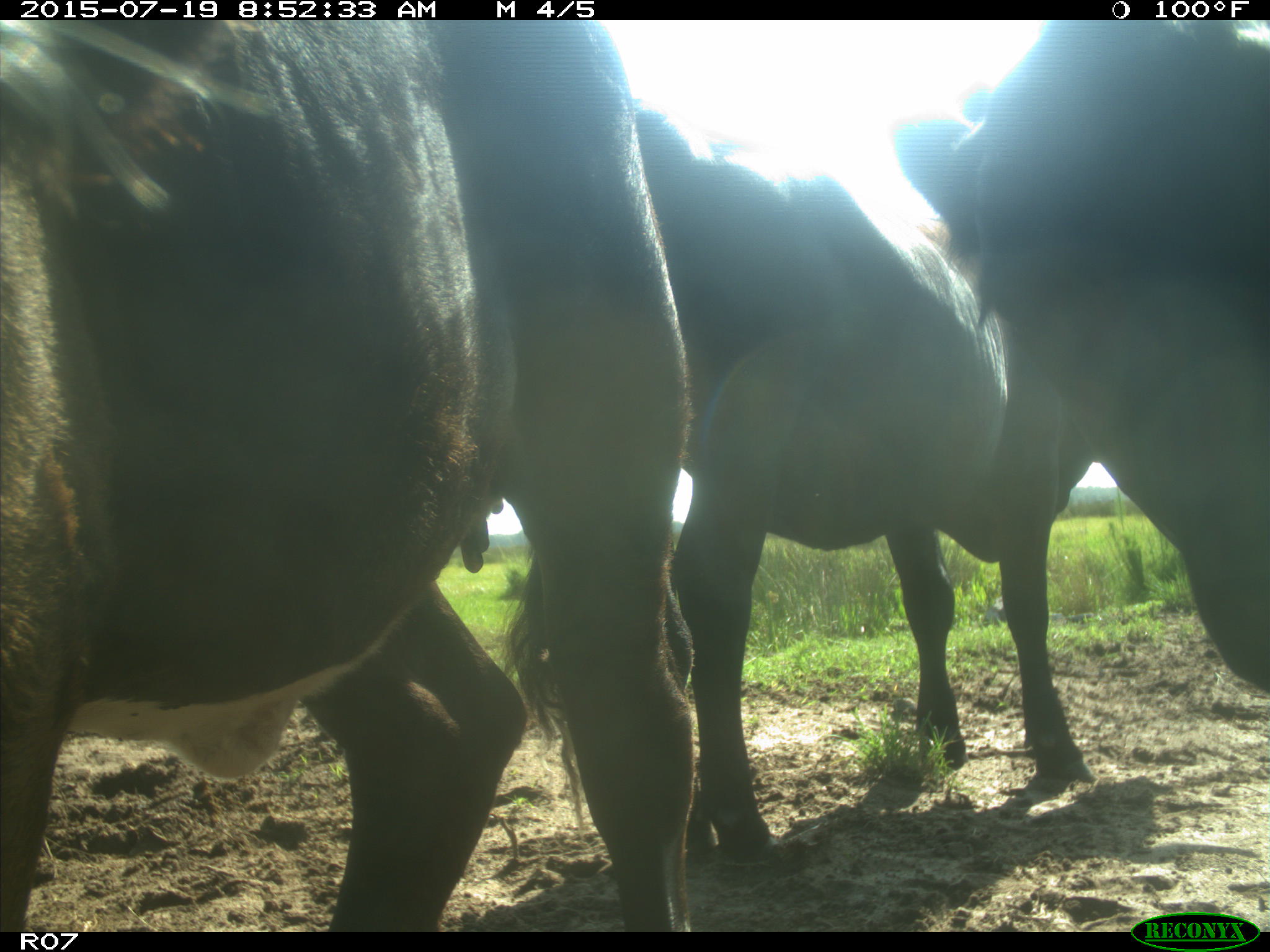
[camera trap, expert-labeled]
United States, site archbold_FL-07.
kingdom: Animalia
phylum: Chordata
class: Mammalia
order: Artiodactyla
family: Bovidae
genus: Bos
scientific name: Bos taurus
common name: domestic cow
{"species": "Bos taurus (domestic cow)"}